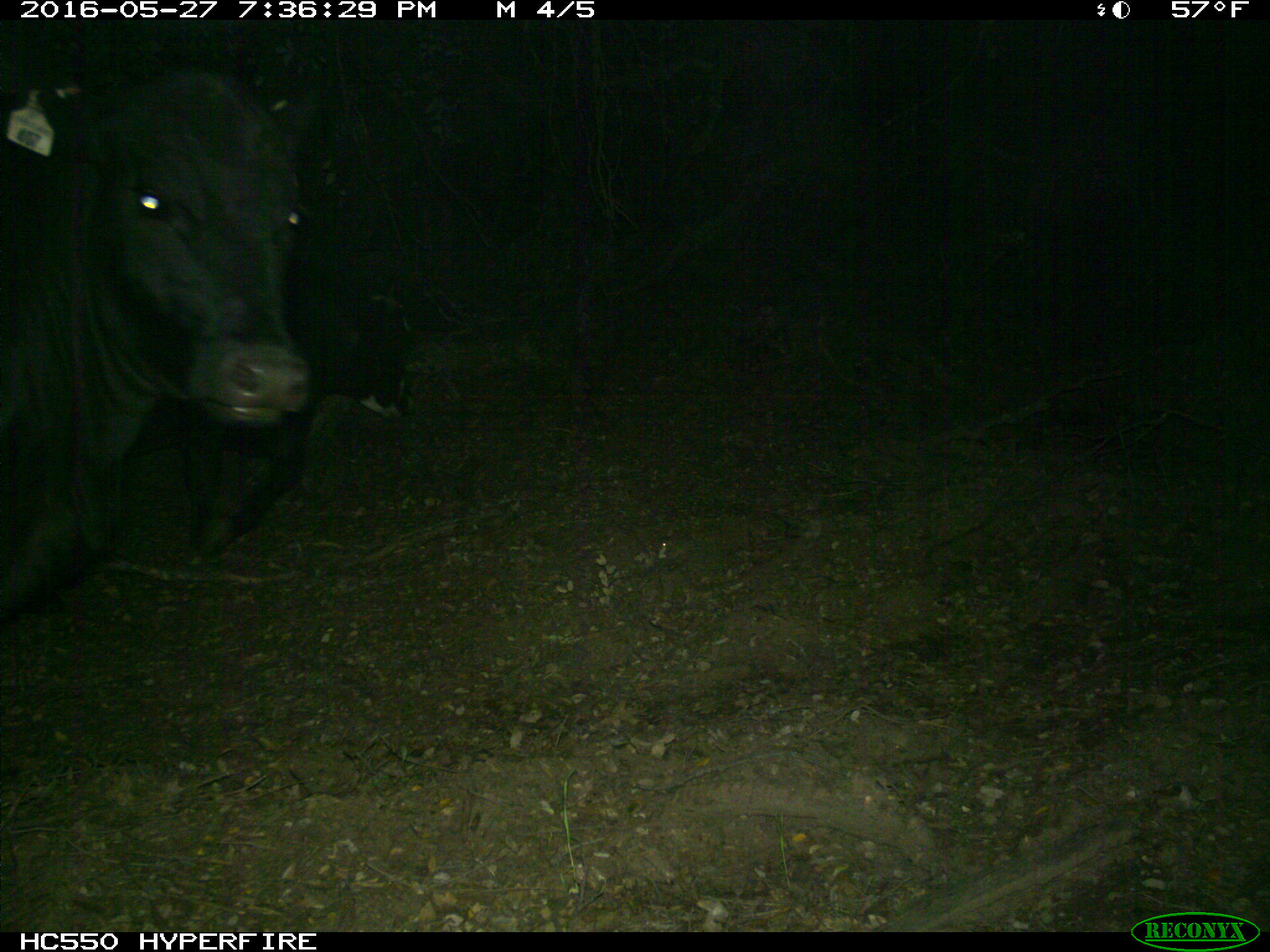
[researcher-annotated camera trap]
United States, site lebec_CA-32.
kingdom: Animalia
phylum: Chordata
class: Mammalia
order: Artiodactyla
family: Bovidae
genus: Bos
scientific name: Bos taurus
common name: domestic cow